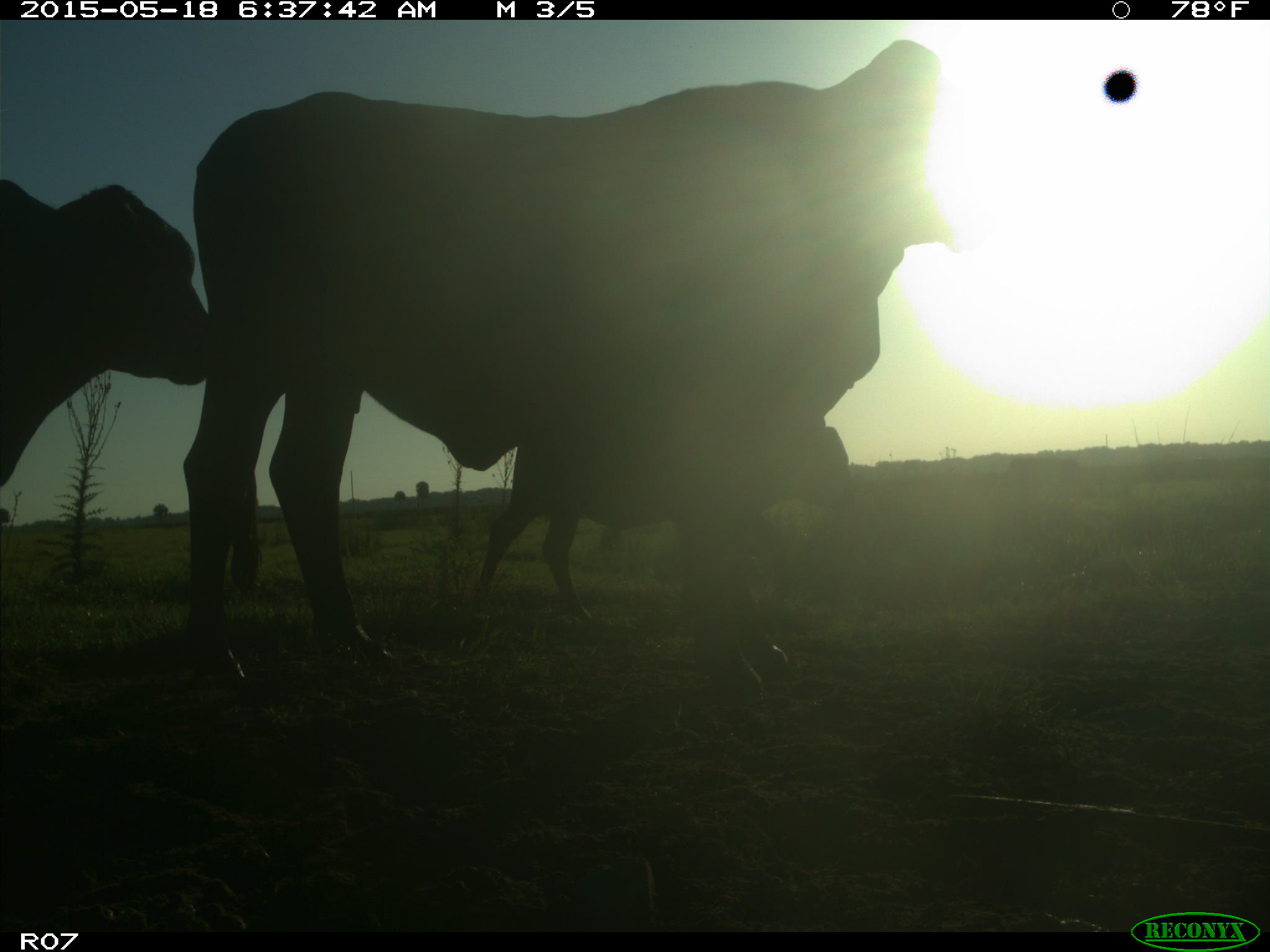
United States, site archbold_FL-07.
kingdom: Animalia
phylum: Chordata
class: Mammalia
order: Artiodactyla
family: Bovidae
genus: Bos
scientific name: Bos taurus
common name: domestic cow